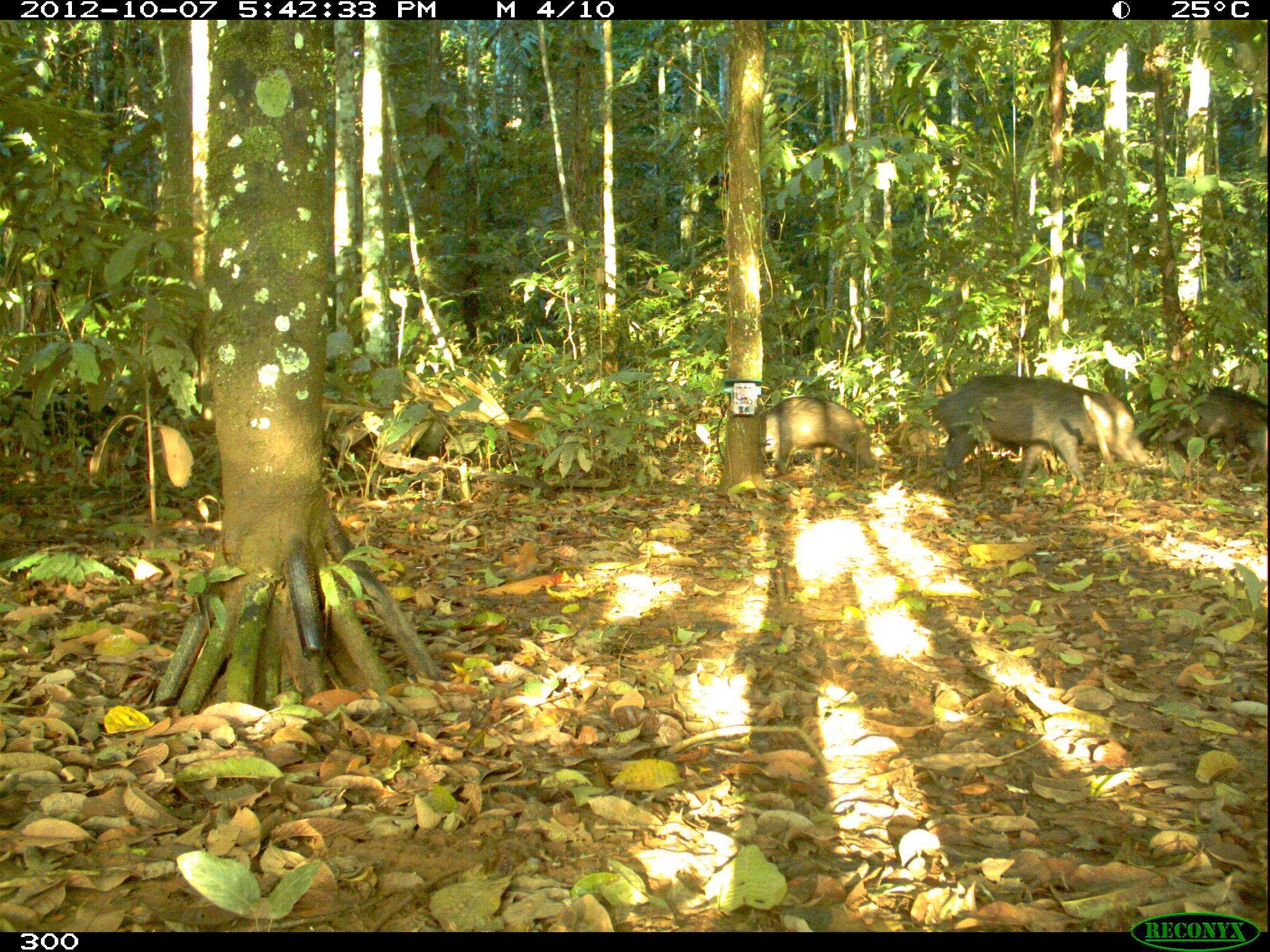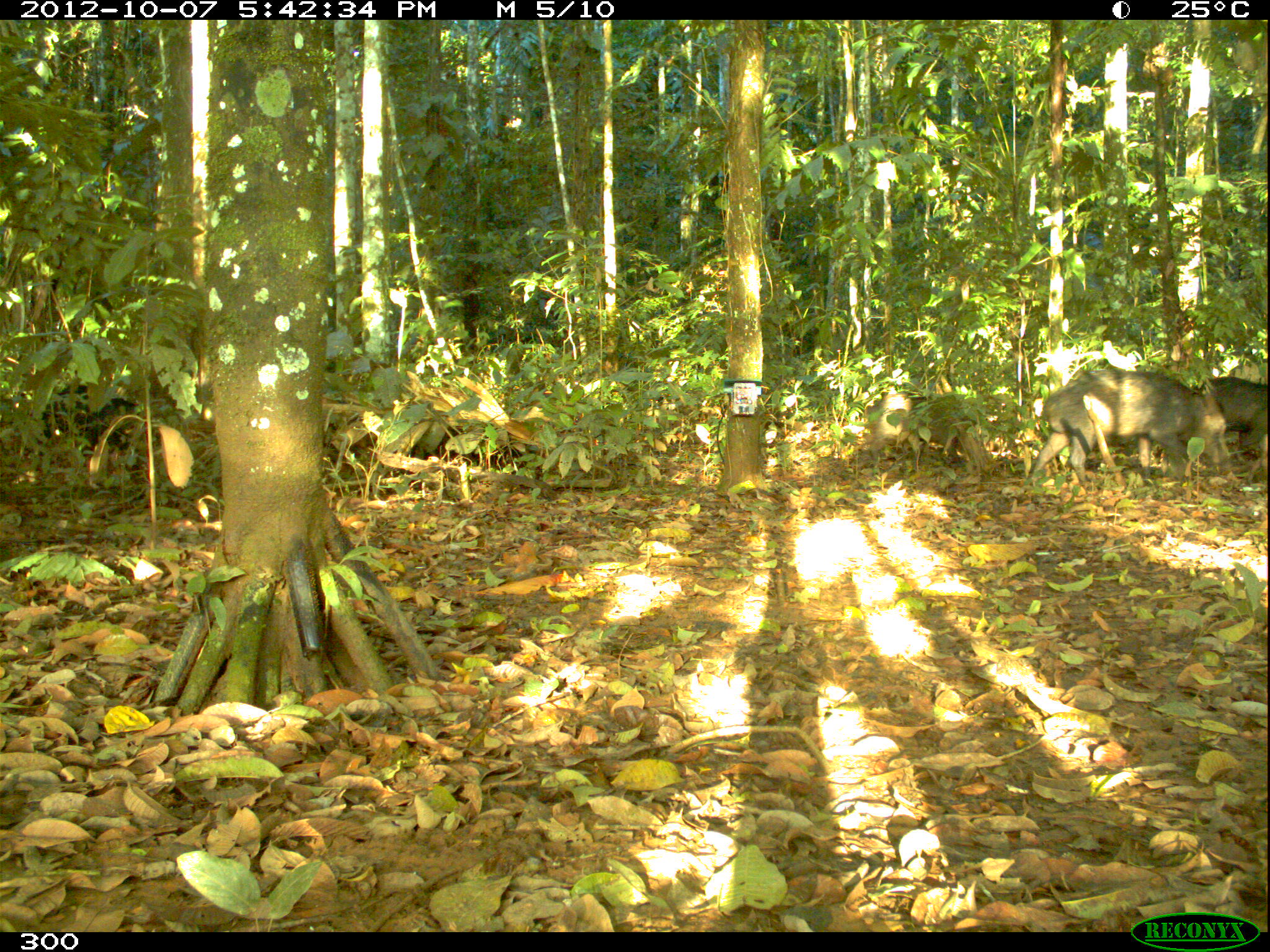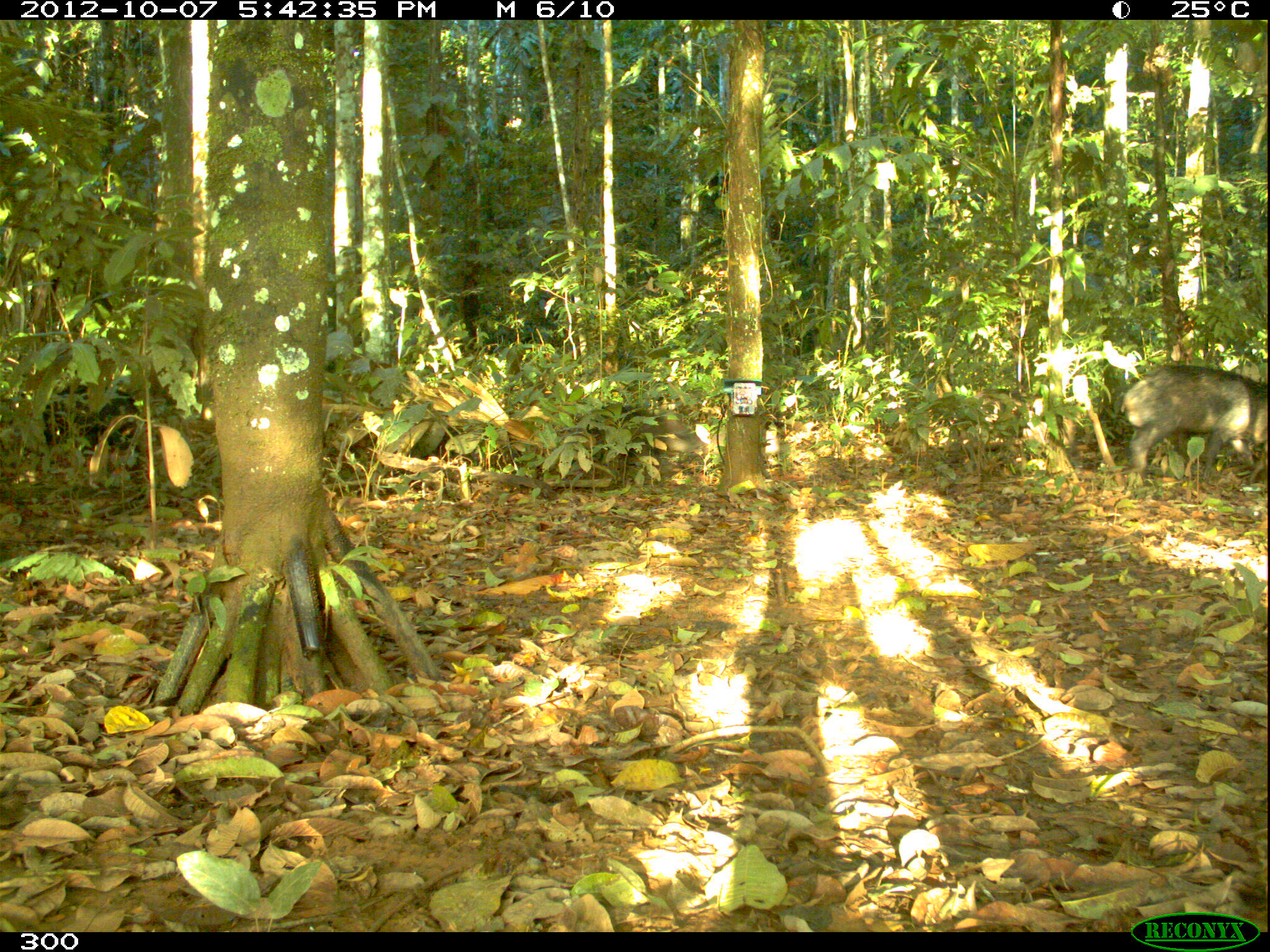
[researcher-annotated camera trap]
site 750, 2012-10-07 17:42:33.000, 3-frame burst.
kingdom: Animalia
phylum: Chordata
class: Mammalia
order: Artiodactyla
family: Tayassuidae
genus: Tayassu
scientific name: Tayassu pecari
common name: white-lipped peccary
Tayassu pecari (white-lipped peccary).